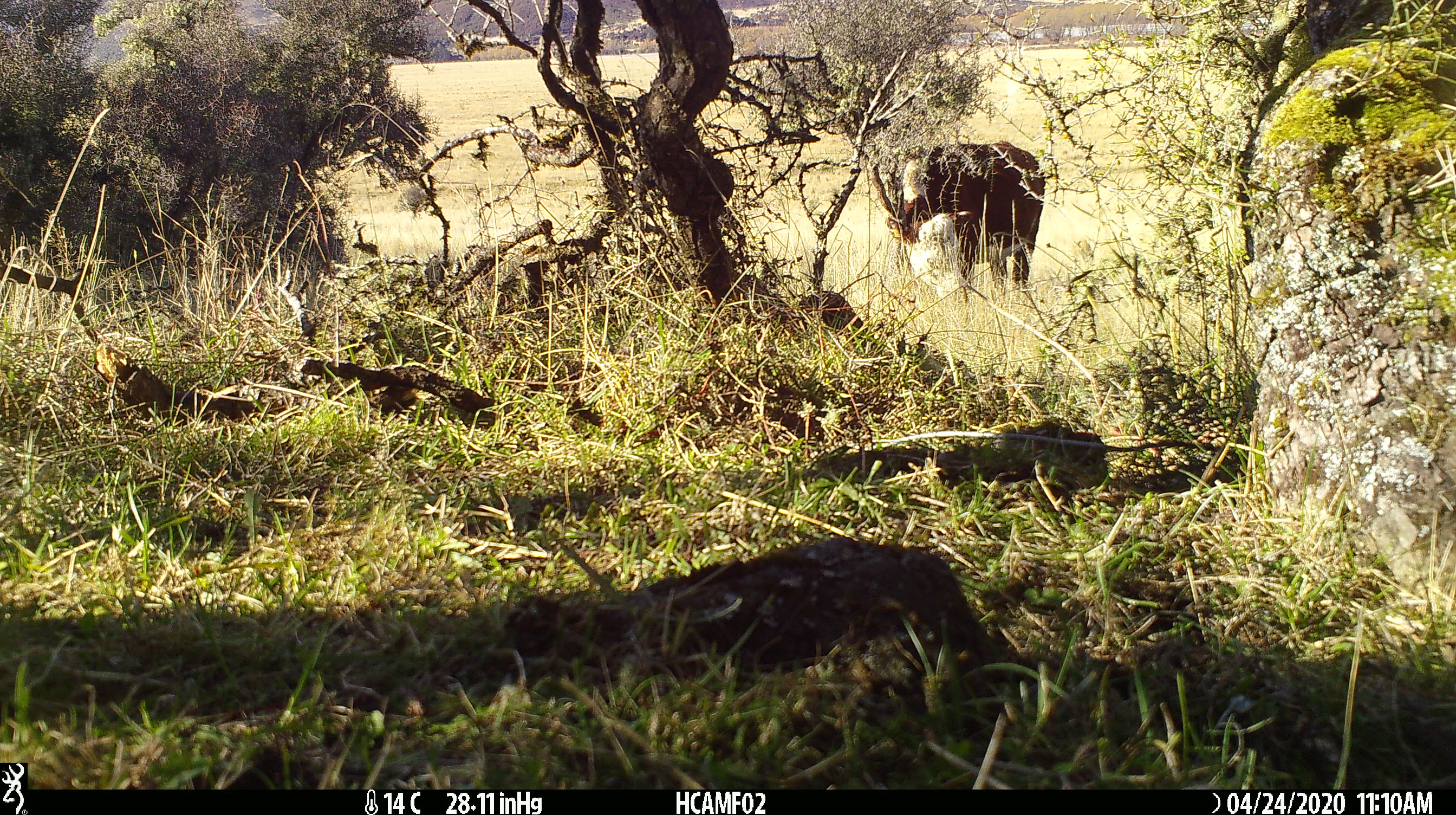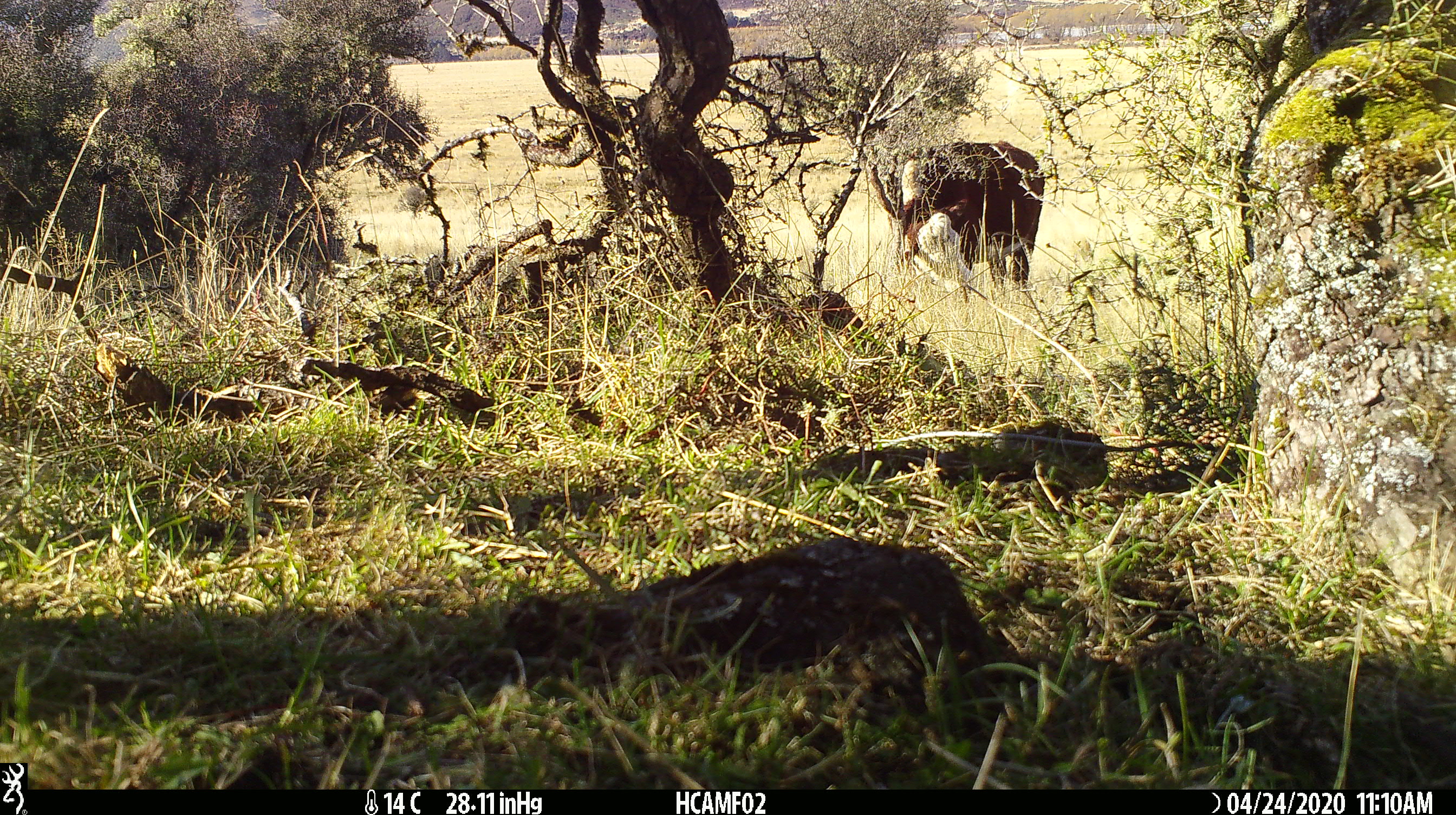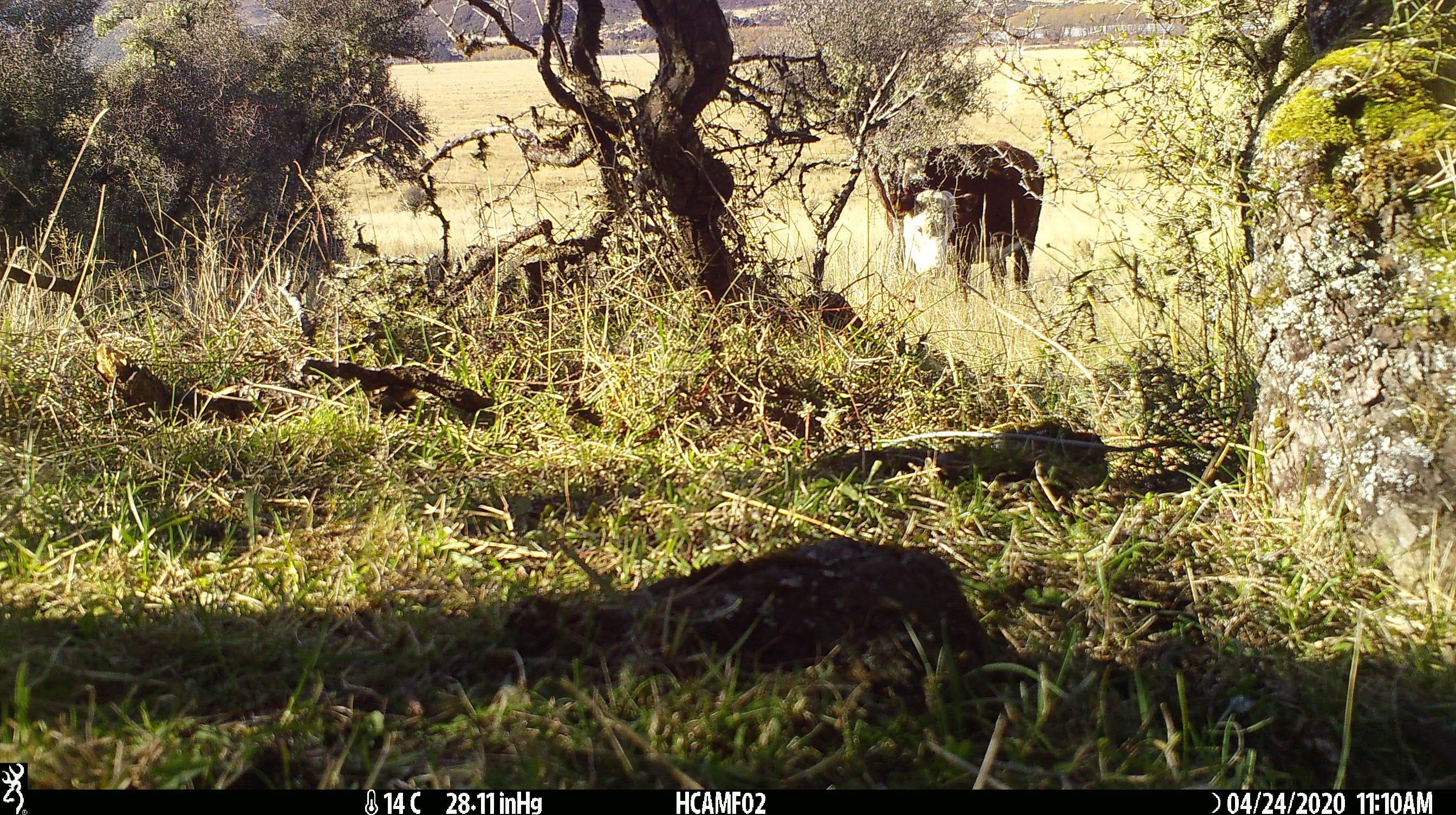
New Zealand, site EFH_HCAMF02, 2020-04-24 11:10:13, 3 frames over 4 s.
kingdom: Animalia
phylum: Chordata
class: Mammalia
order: Artiodactyla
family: Bovidae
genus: Bos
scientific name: Bos taurus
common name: domestic cow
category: cow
Cow (domestic cow) (Bos taurus).